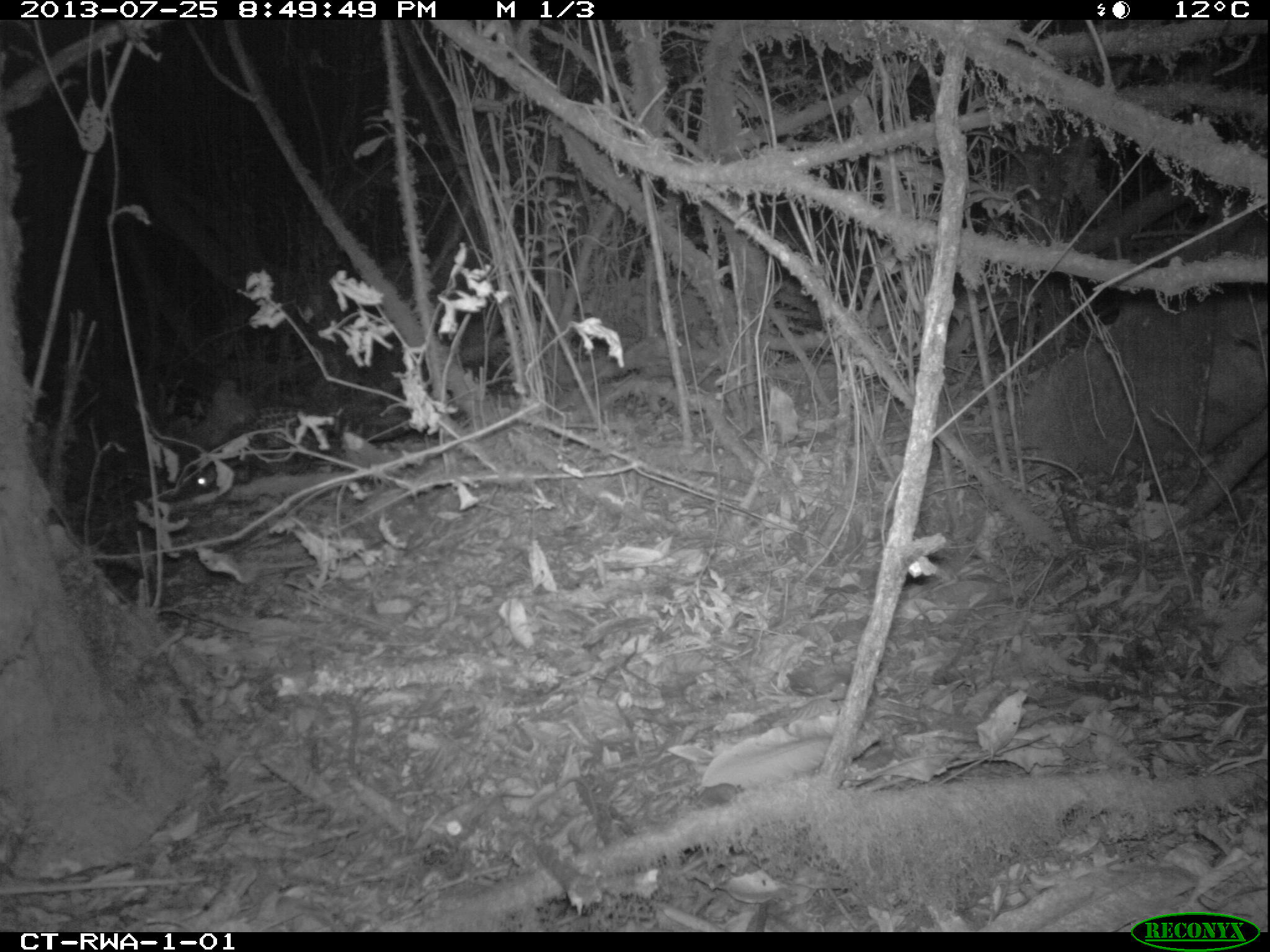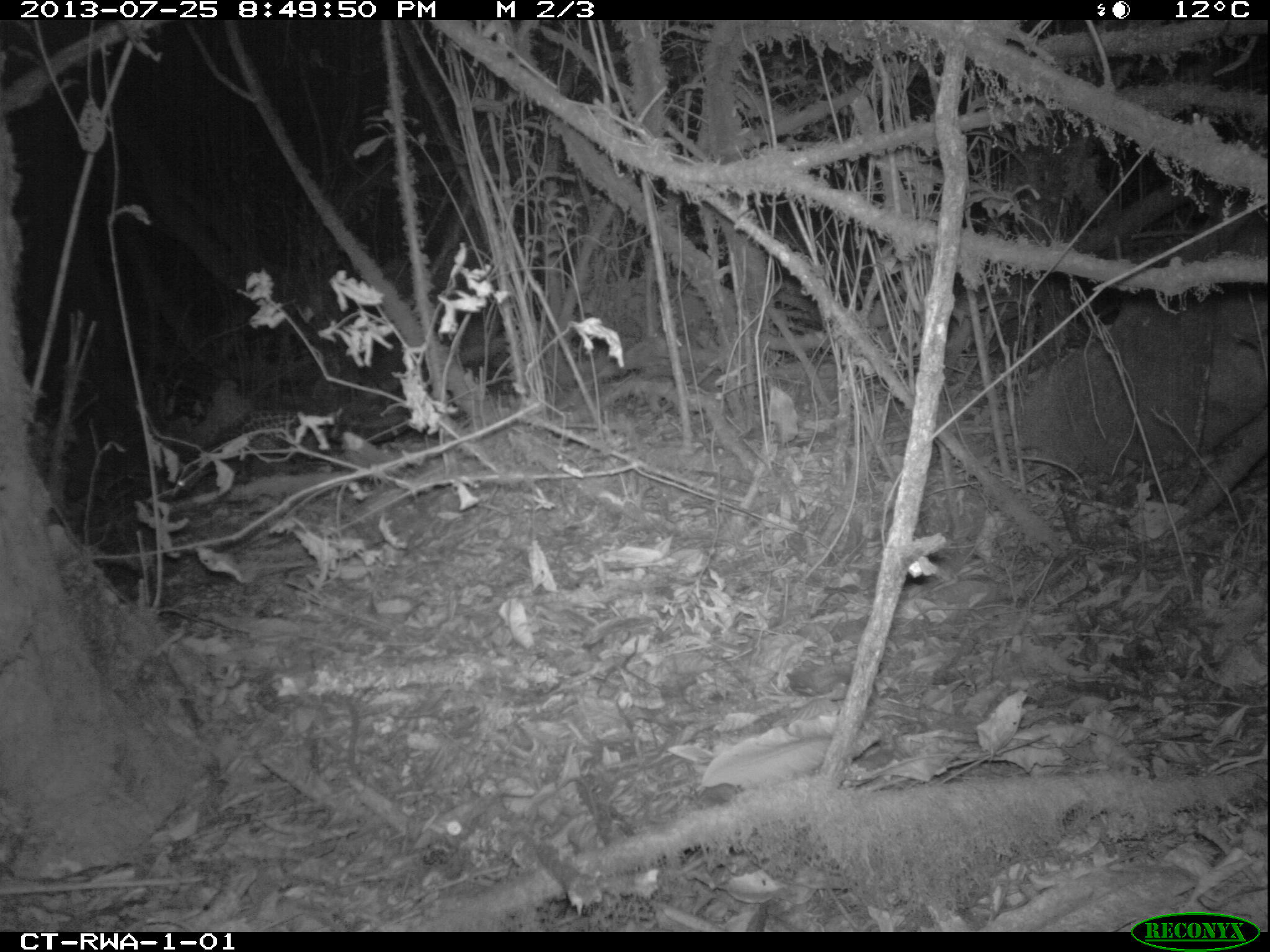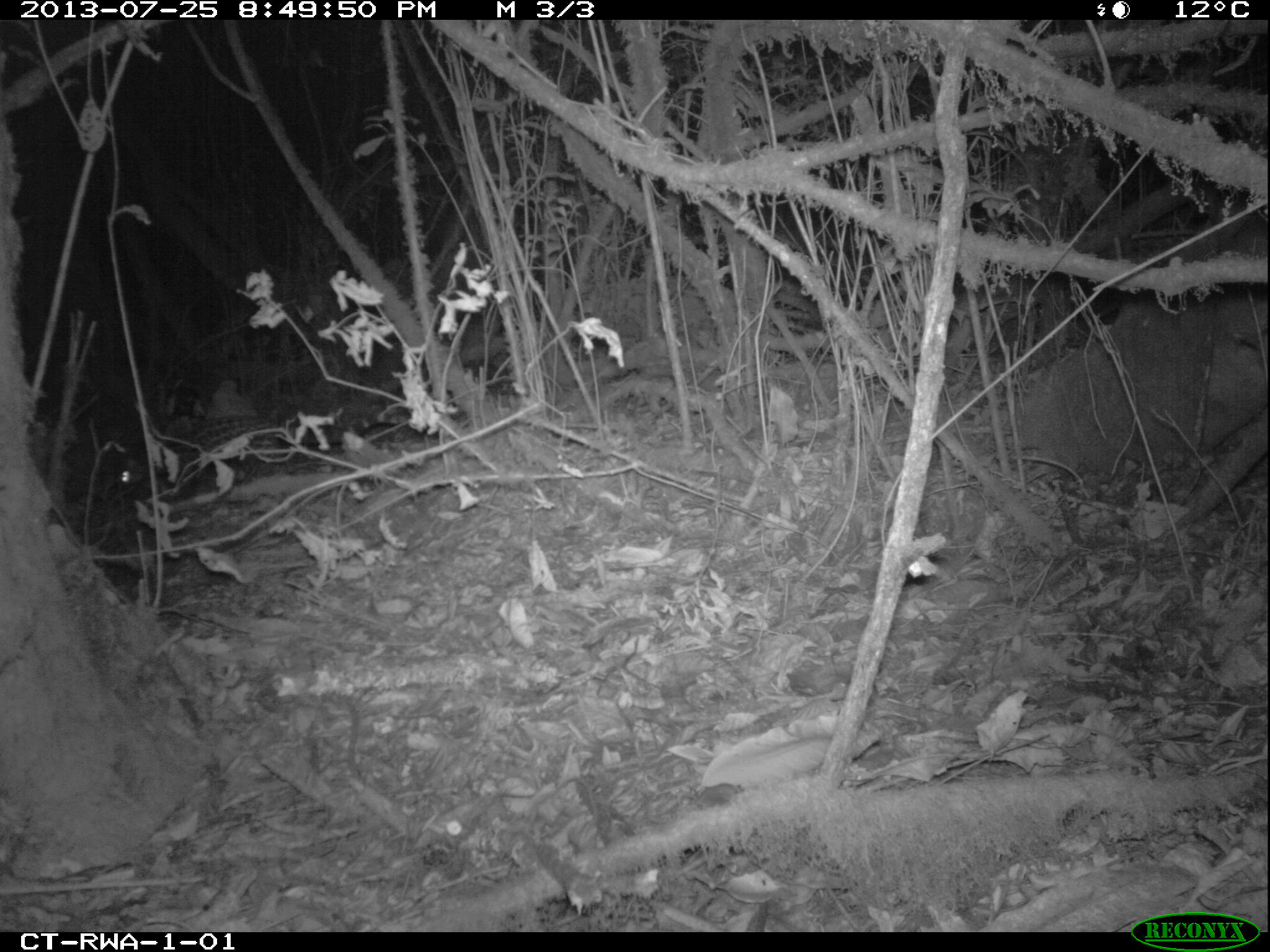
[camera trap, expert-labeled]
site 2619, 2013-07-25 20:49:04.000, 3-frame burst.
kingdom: Animalia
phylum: Chordata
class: Mammalia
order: Carnivora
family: Viverridae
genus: Genetta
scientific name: Genetta tigrina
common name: cape genet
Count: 1.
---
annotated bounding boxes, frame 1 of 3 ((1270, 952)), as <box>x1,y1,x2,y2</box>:
genetta tigrina: <box>193,407,415,493</box>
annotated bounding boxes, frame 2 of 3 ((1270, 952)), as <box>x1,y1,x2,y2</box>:
genetta tigrina: <box>215,402,328,465</box>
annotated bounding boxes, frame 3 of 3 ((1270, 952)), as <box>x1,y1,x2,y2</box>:
genetta tigrina: <box>120,408,407,485</box>